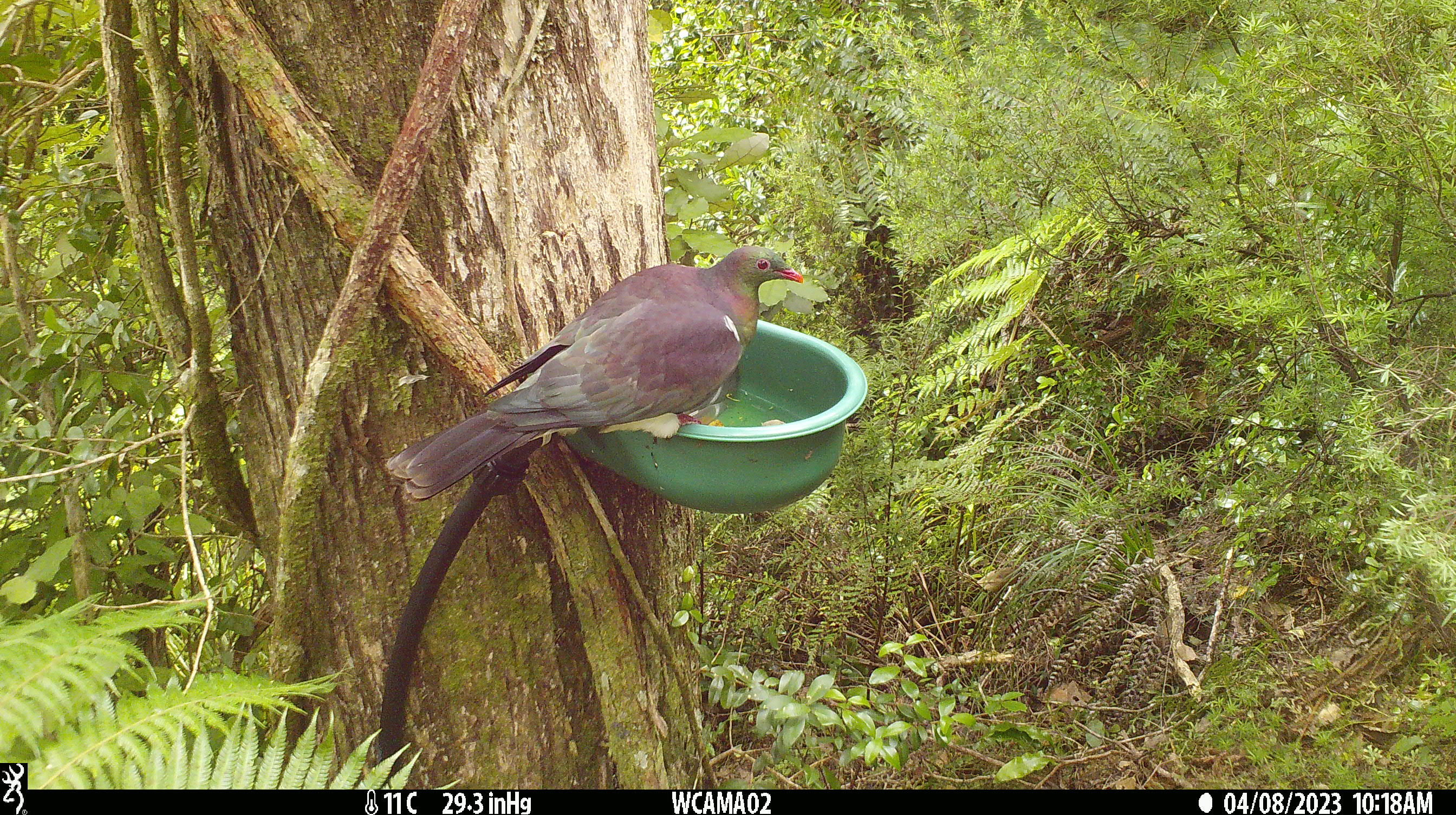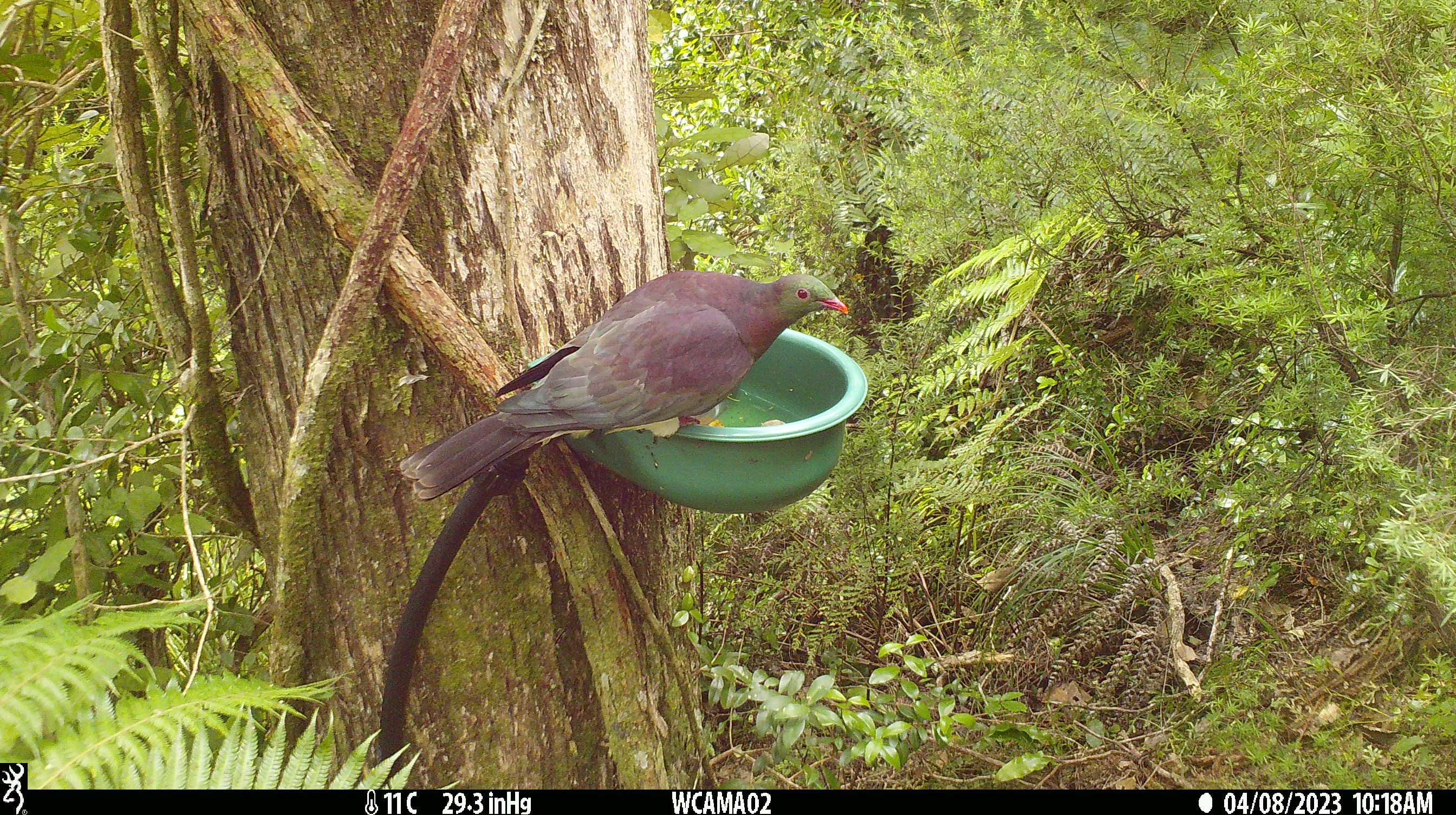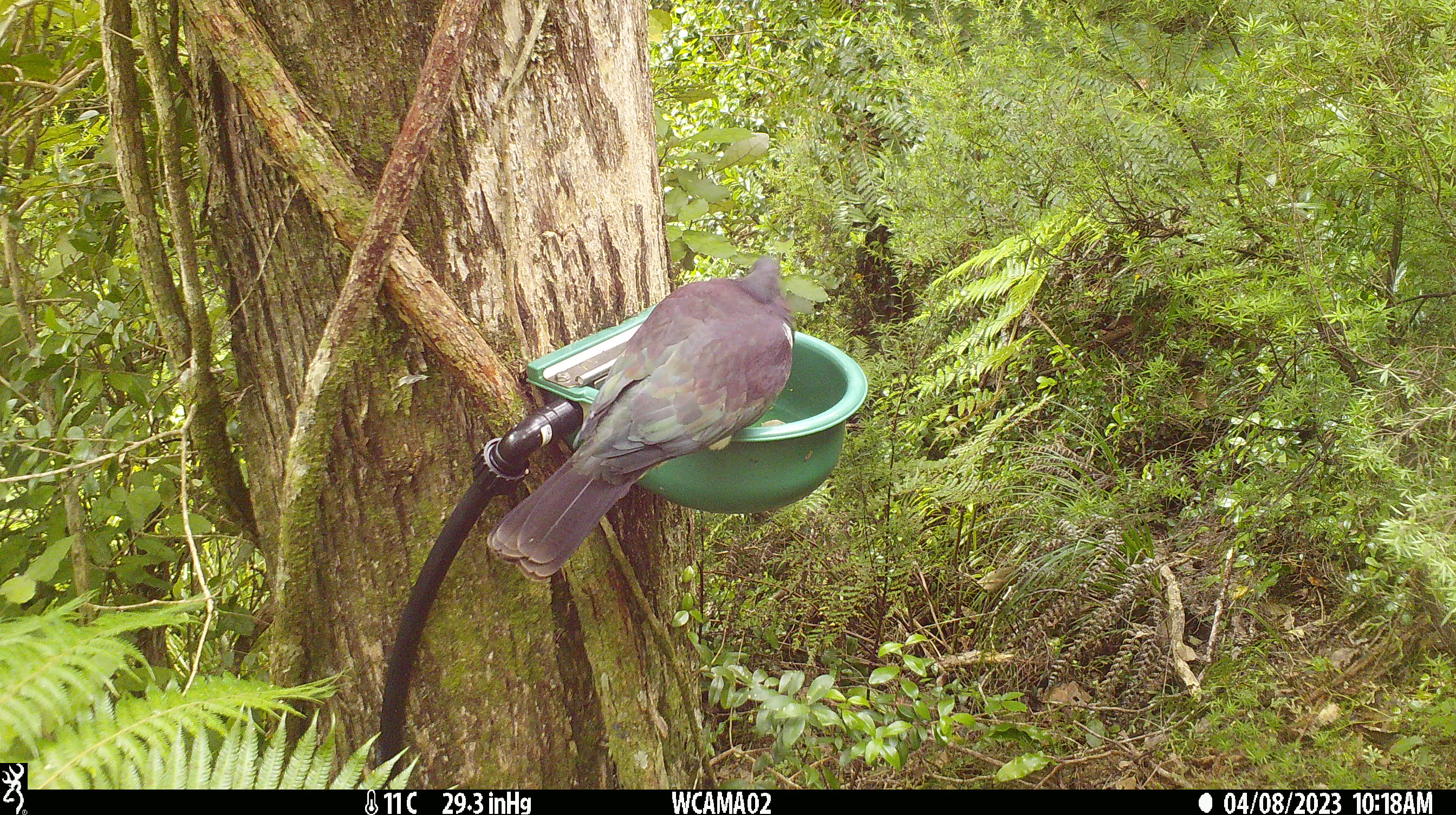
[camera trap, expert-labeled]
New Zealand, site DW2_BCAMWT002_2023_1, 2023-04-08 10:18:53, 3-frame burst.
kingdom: Animalia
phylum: Chordata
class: Aves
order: Columbiformes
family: Columbidae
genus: Hemiphaga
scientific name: Hemiphaga novaeseelandiae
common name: new zealand pigeon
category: kereru